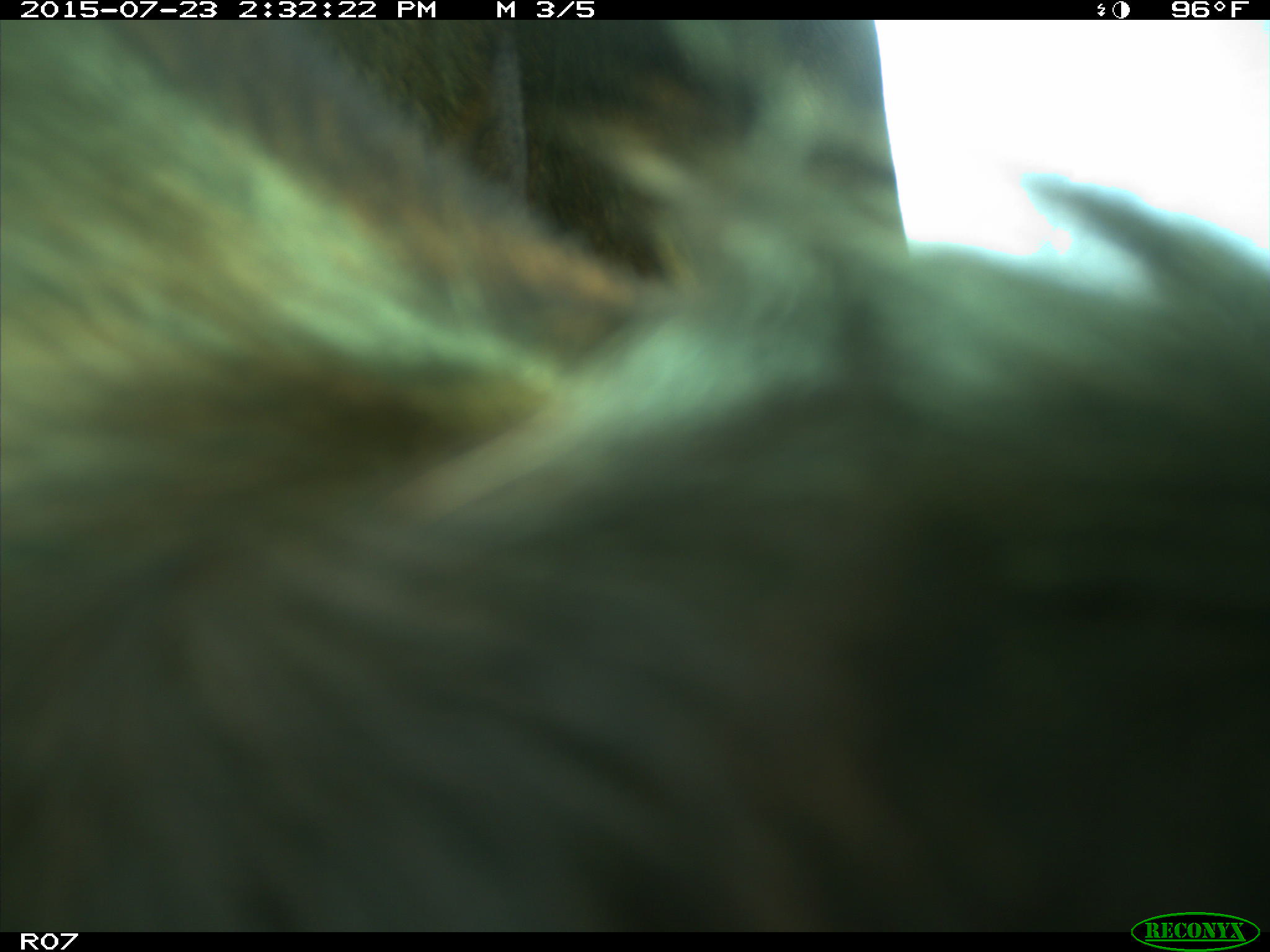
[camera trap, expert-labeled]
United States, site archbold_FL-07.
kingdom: Animalia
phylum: Chordata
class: Mammalia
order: Artiodactyla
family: Bovidae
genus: Bos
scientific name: Bos taurus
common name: domestic cow